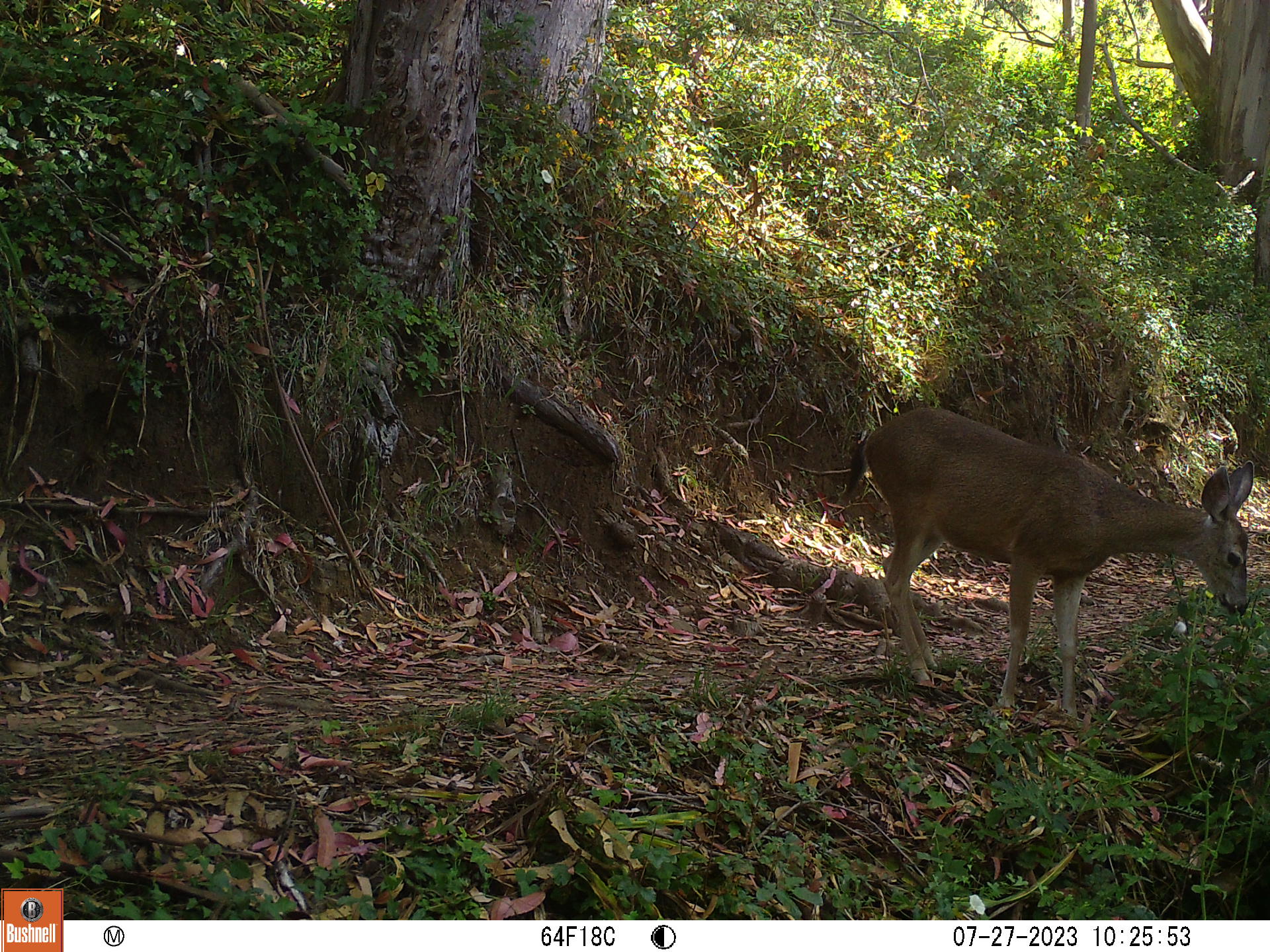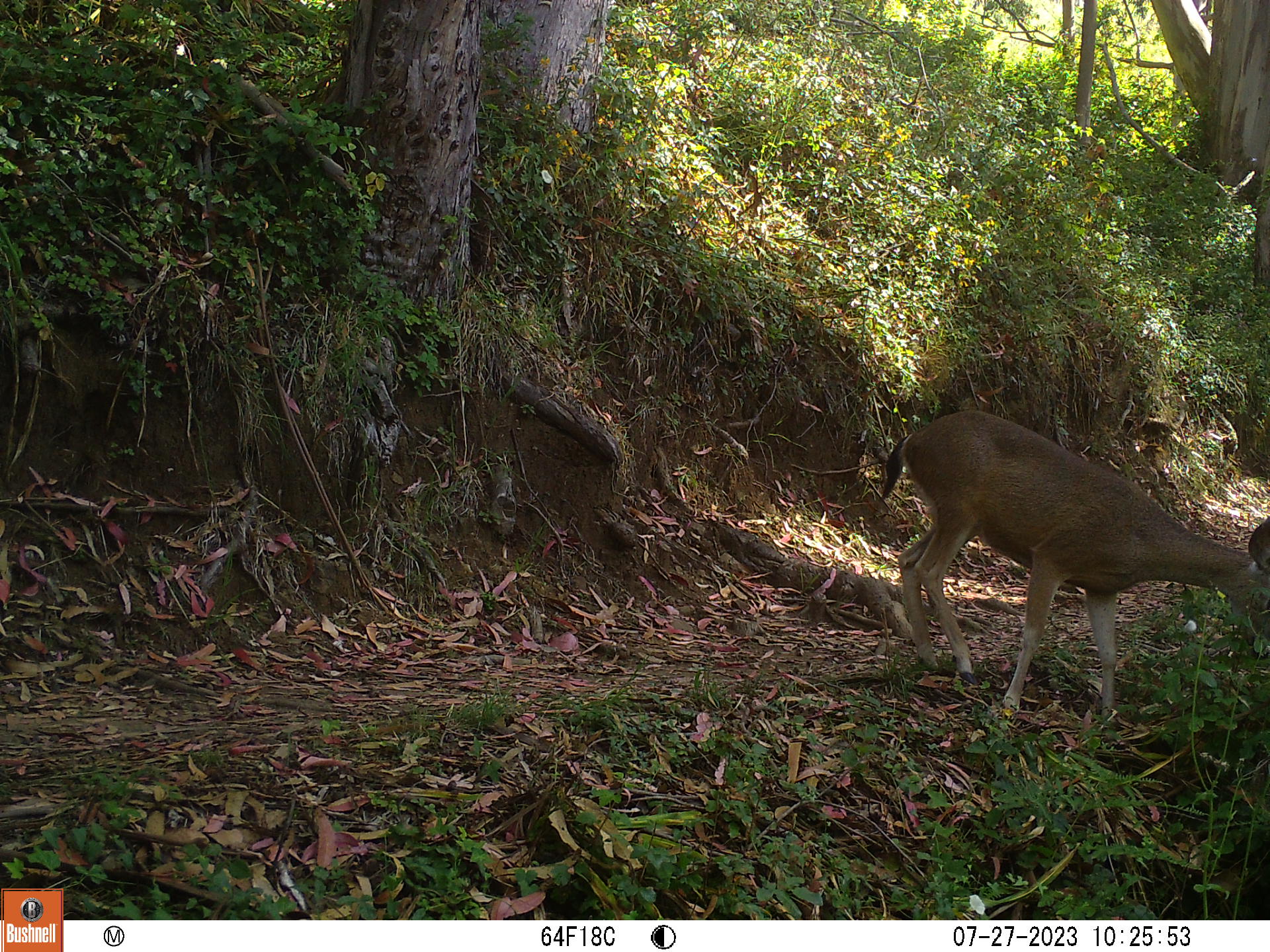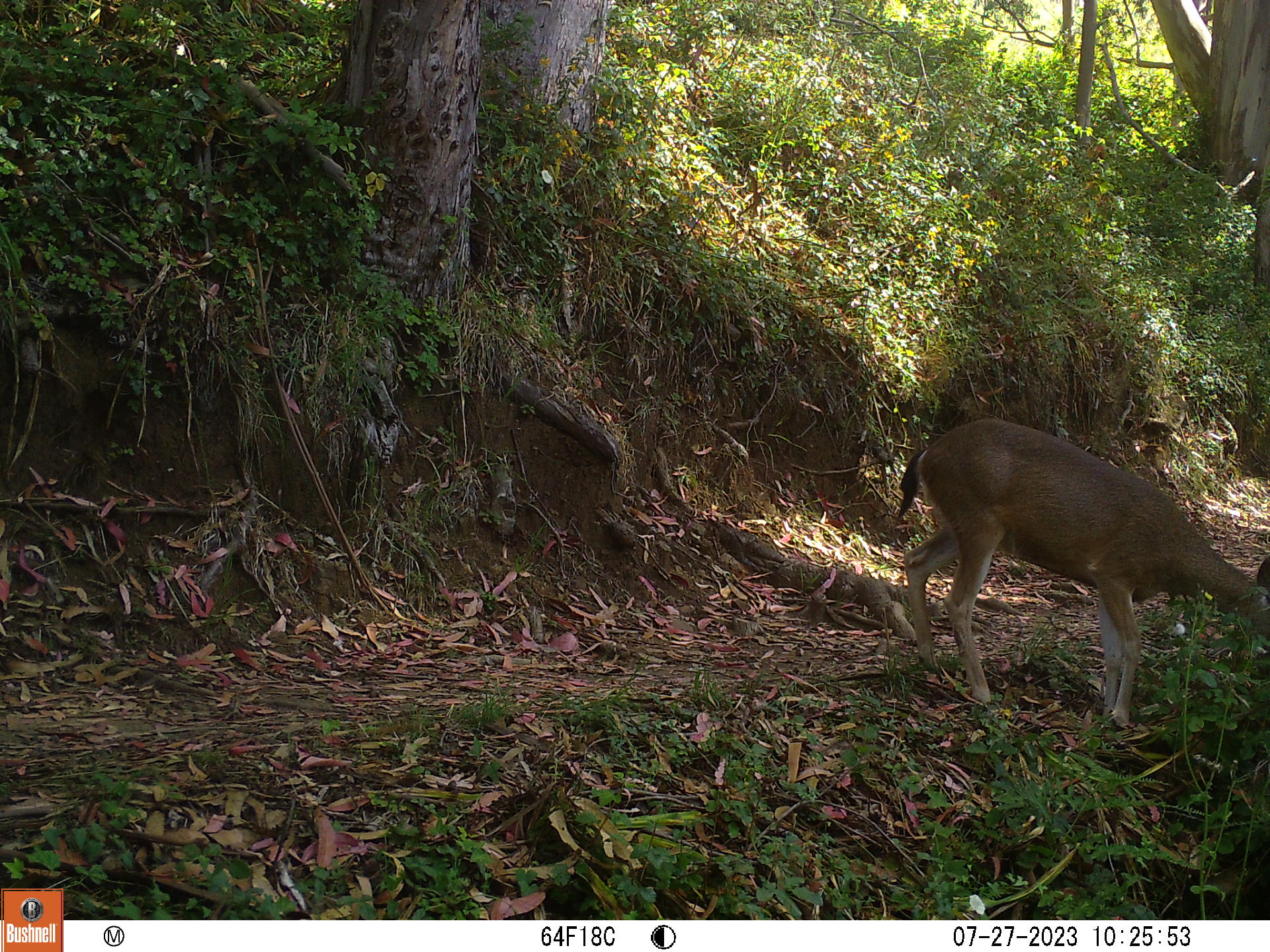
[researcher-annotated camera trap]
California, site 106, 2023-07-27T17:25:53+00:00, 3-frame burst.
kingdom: Animalia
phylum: Chordata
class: Mammalia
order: Artiodactyla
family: Cervidae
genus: Odocoileus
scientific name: Odocoileus hemionus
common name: mule deer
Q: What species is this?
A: Mule deer (Odocoileus hemionus).